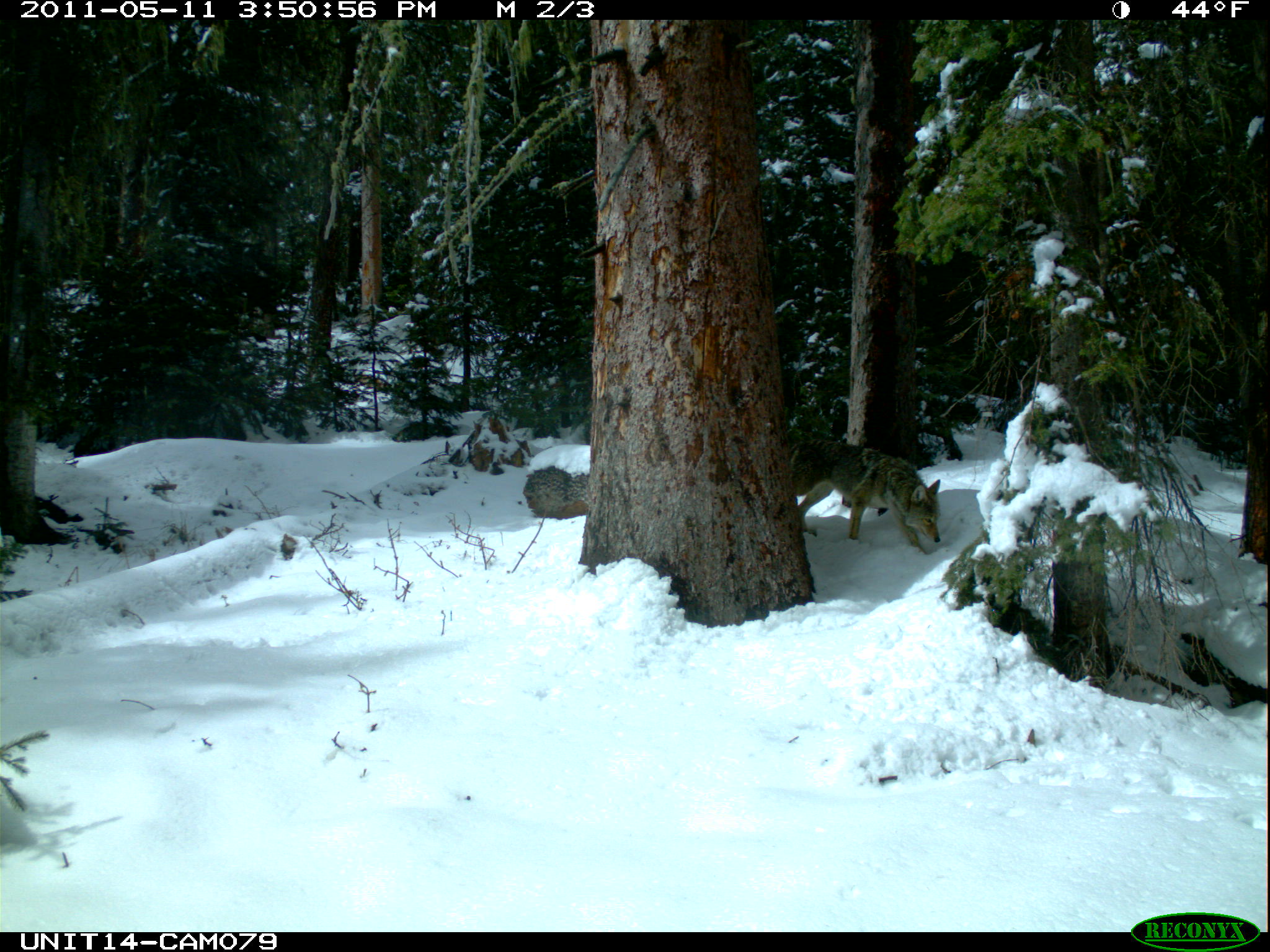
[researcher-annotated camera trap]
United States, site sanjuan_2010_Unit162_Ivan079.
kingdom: Animalia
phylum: Chordata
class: Mammalia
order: Carnivora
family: Canidae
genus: Canis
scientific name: Canis latrans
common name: coyote